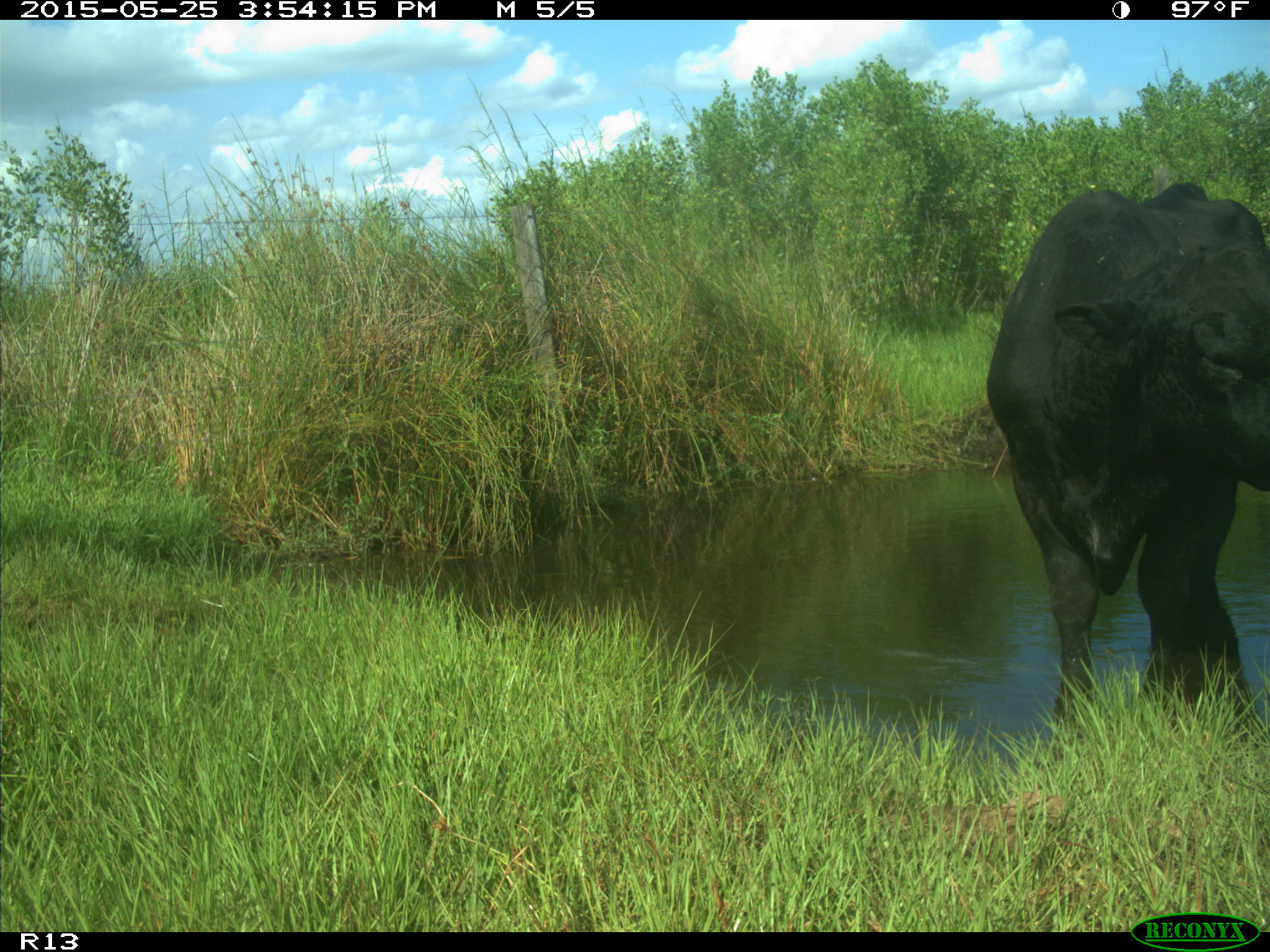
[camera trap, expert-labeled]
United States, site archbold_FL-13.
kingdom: Animalia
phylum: Chordata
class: Mammalia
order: Artiodactyla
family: Bovidae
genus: Bos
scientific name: Bos taurus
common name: domestic cow